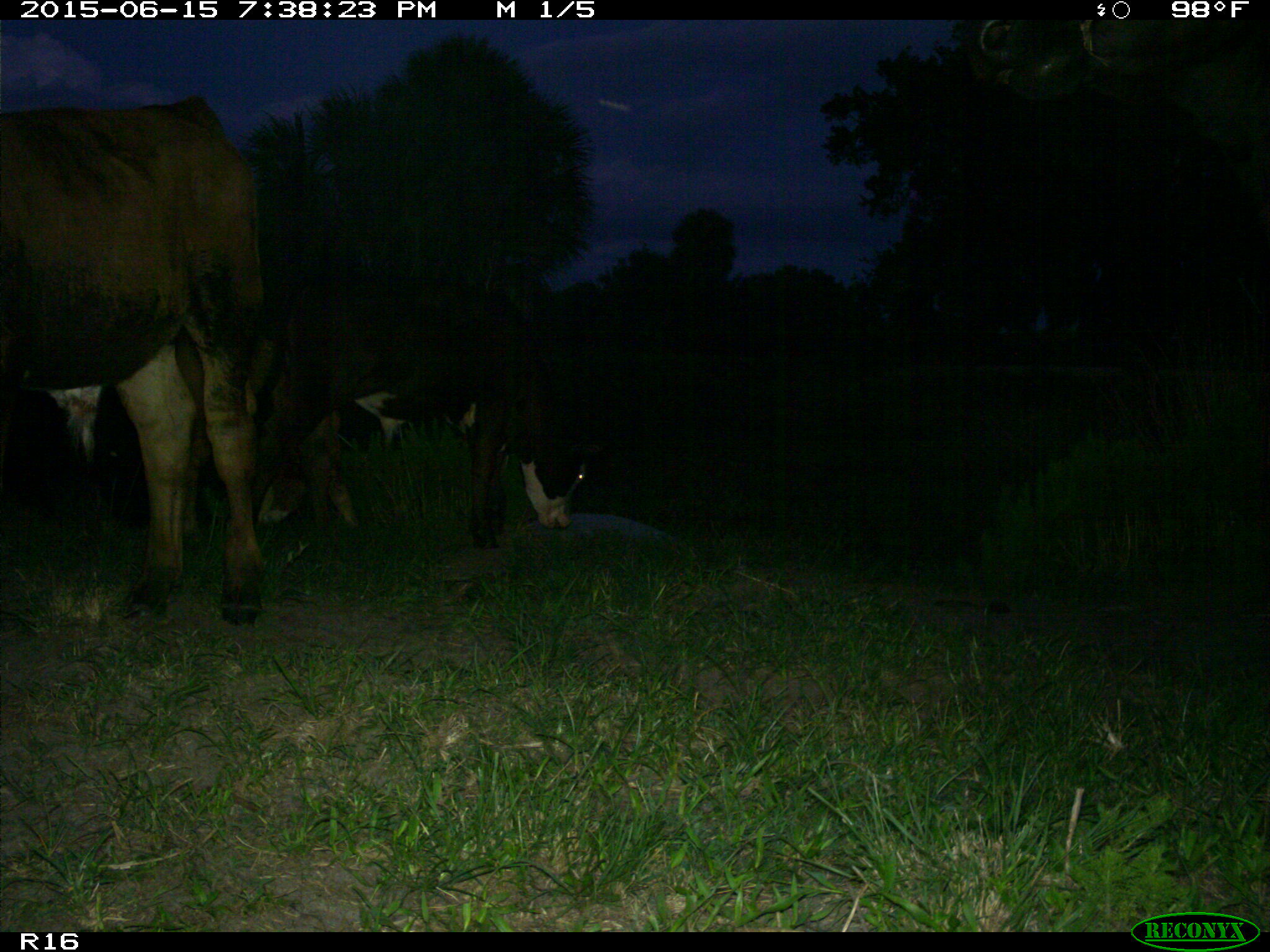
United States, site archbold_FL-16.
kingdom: Animalia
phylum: Chordata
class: Mammalia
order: Artiodactyla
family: Bovidae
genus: Bos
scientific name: Bos taurus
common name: domestic cow